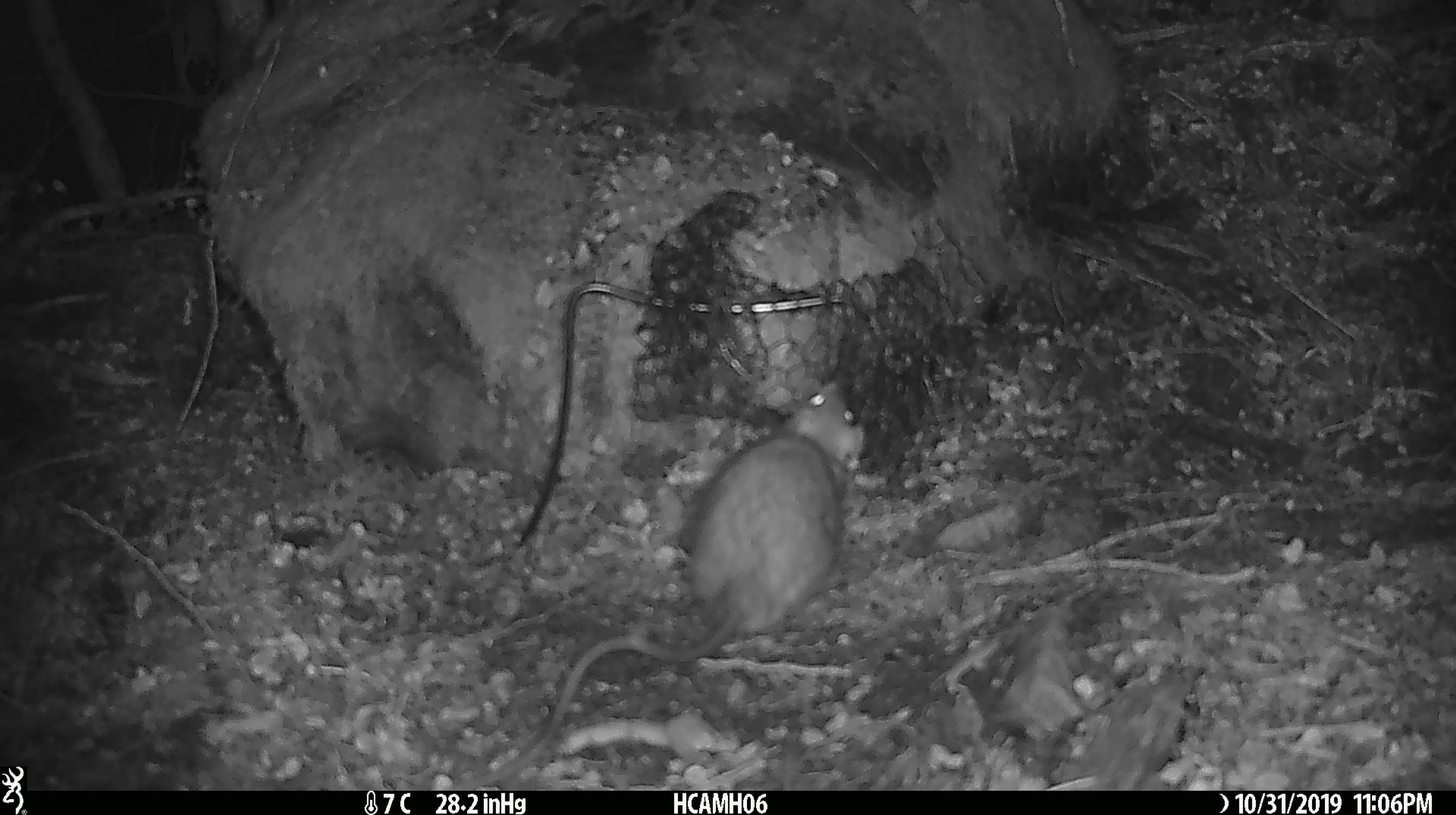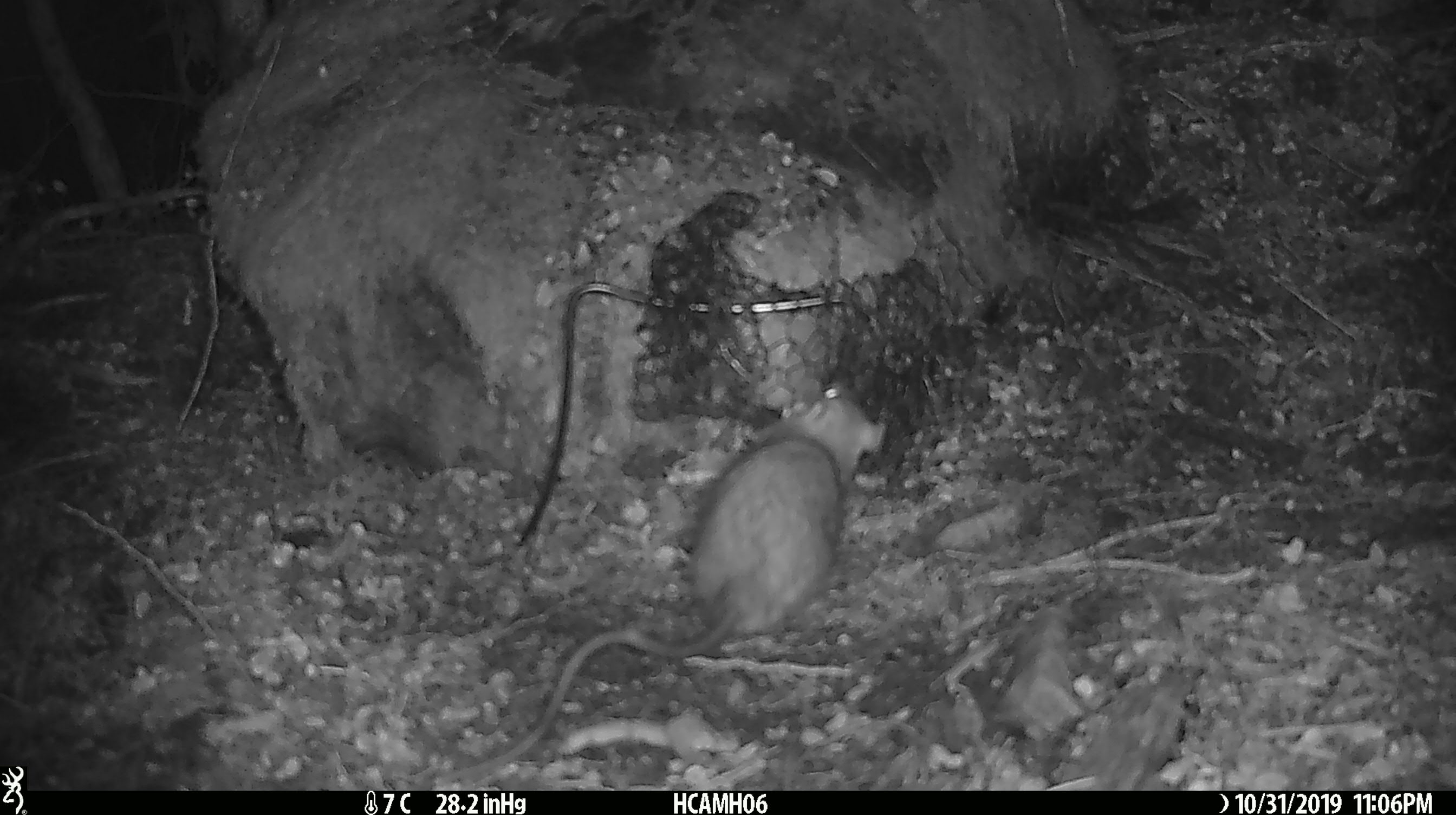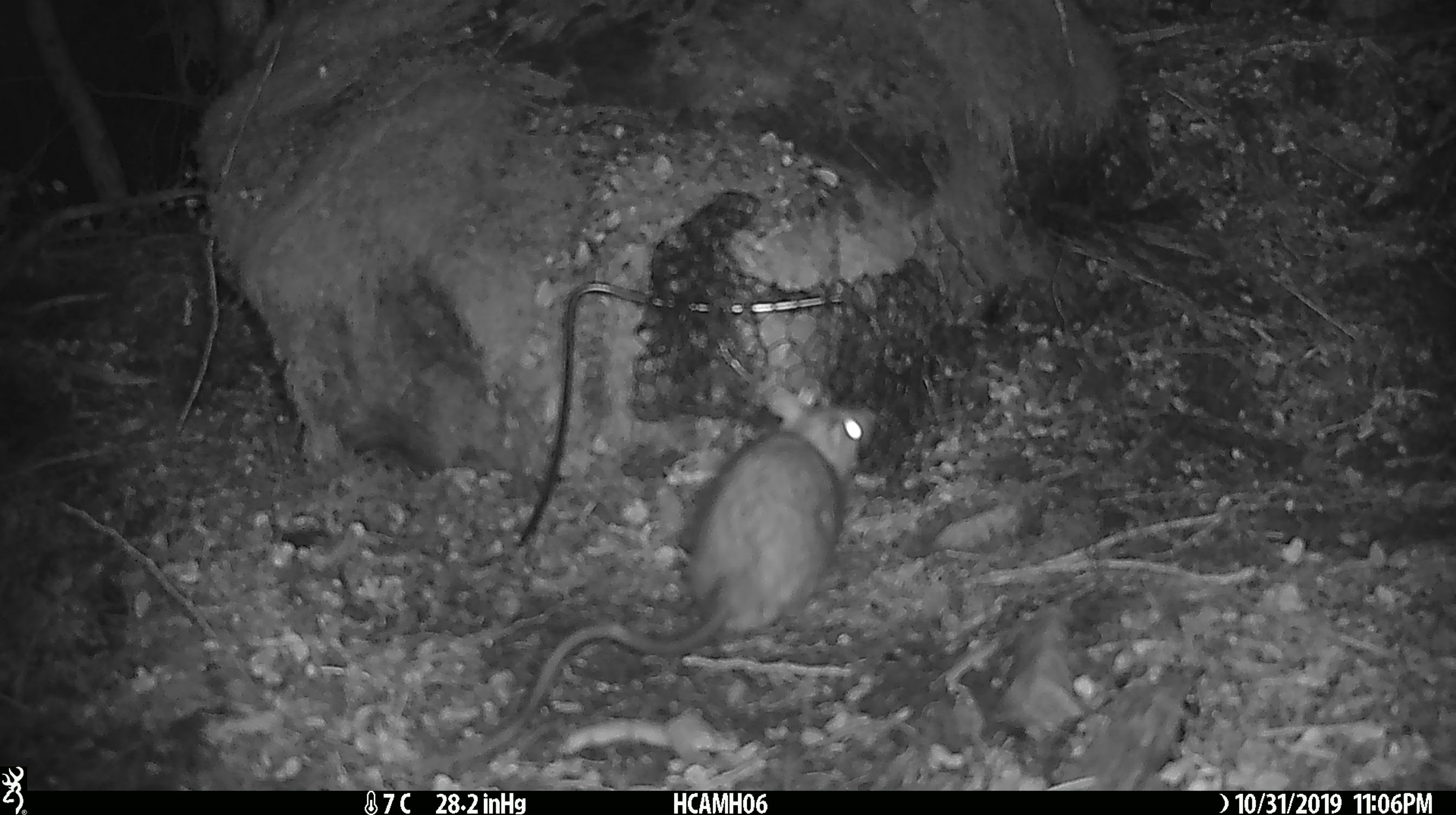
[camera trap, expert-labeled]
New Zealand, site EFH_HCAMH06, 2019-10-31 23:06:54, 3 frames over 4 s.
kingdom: Animalia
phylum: Chordata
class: Mammalia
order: Rodentia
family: Muridae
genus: Rattus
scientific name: Rattus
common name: rat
Rat (Rattus).